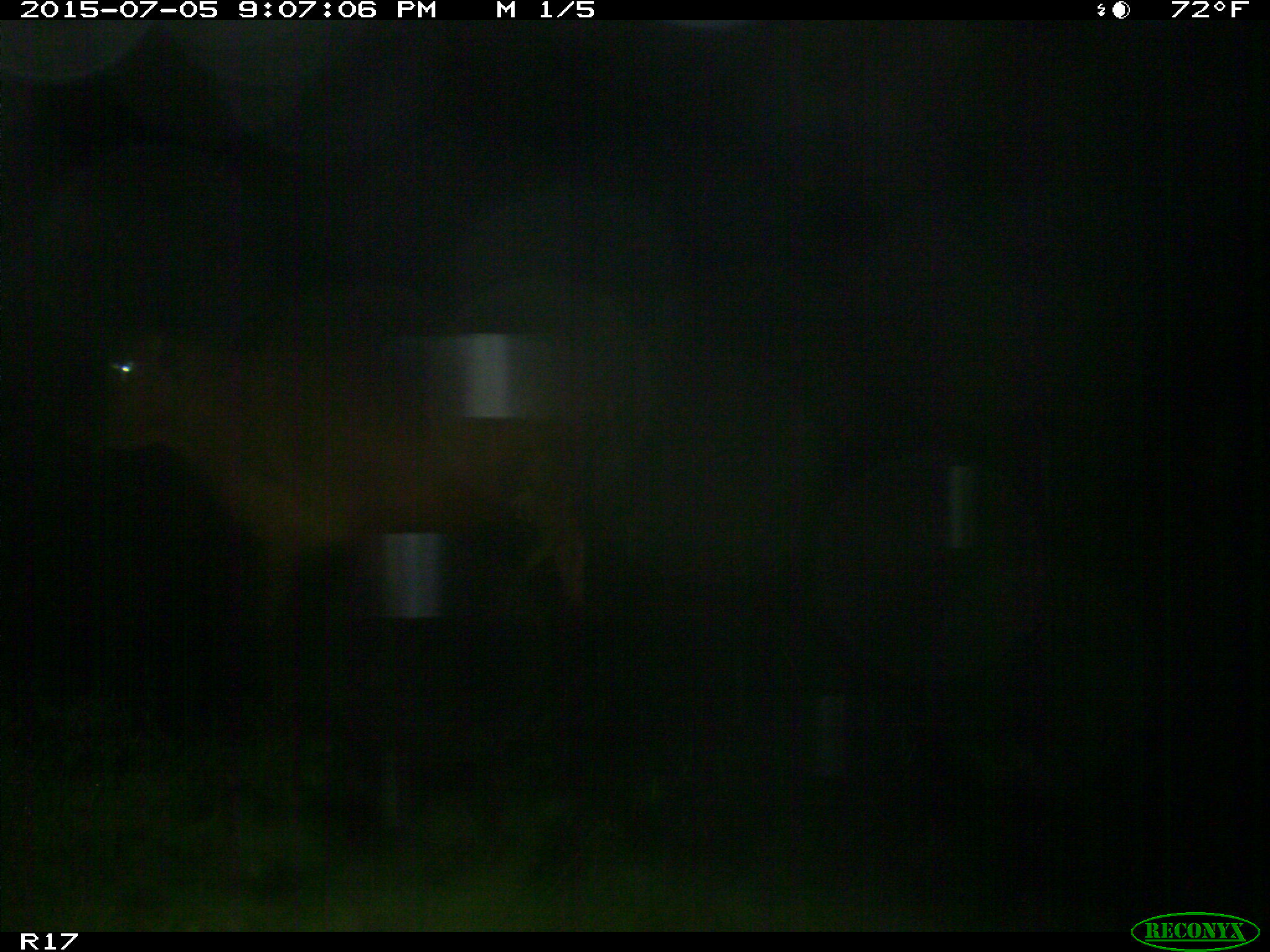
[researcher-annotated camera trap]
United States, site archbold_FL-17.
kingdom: Animalia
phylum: Chordata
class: Mammalia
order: Artiodactyla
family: Bovidae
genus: Bos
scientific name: Bos taurus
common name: domestic cow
Bos taurus (domestic cow).